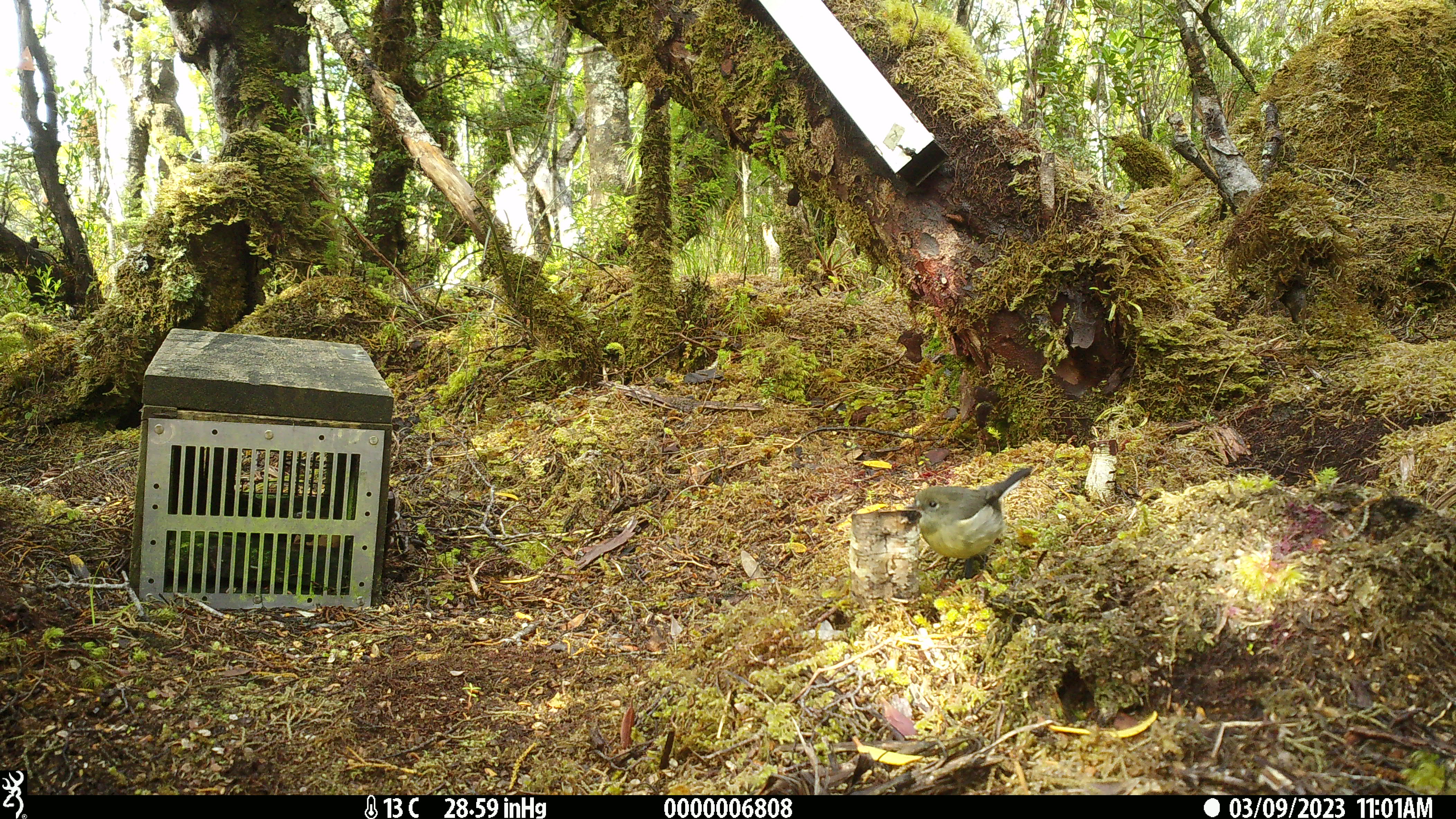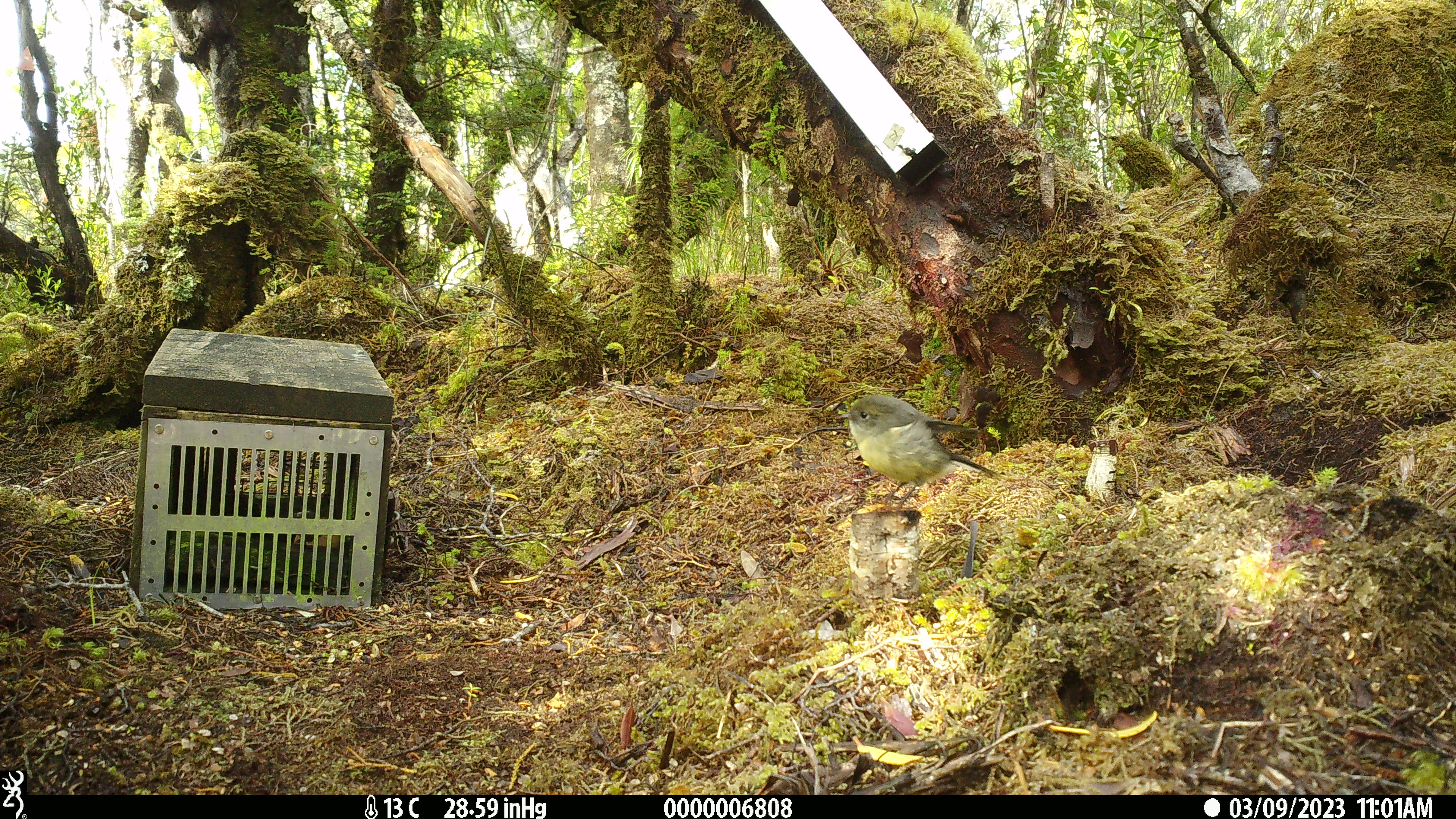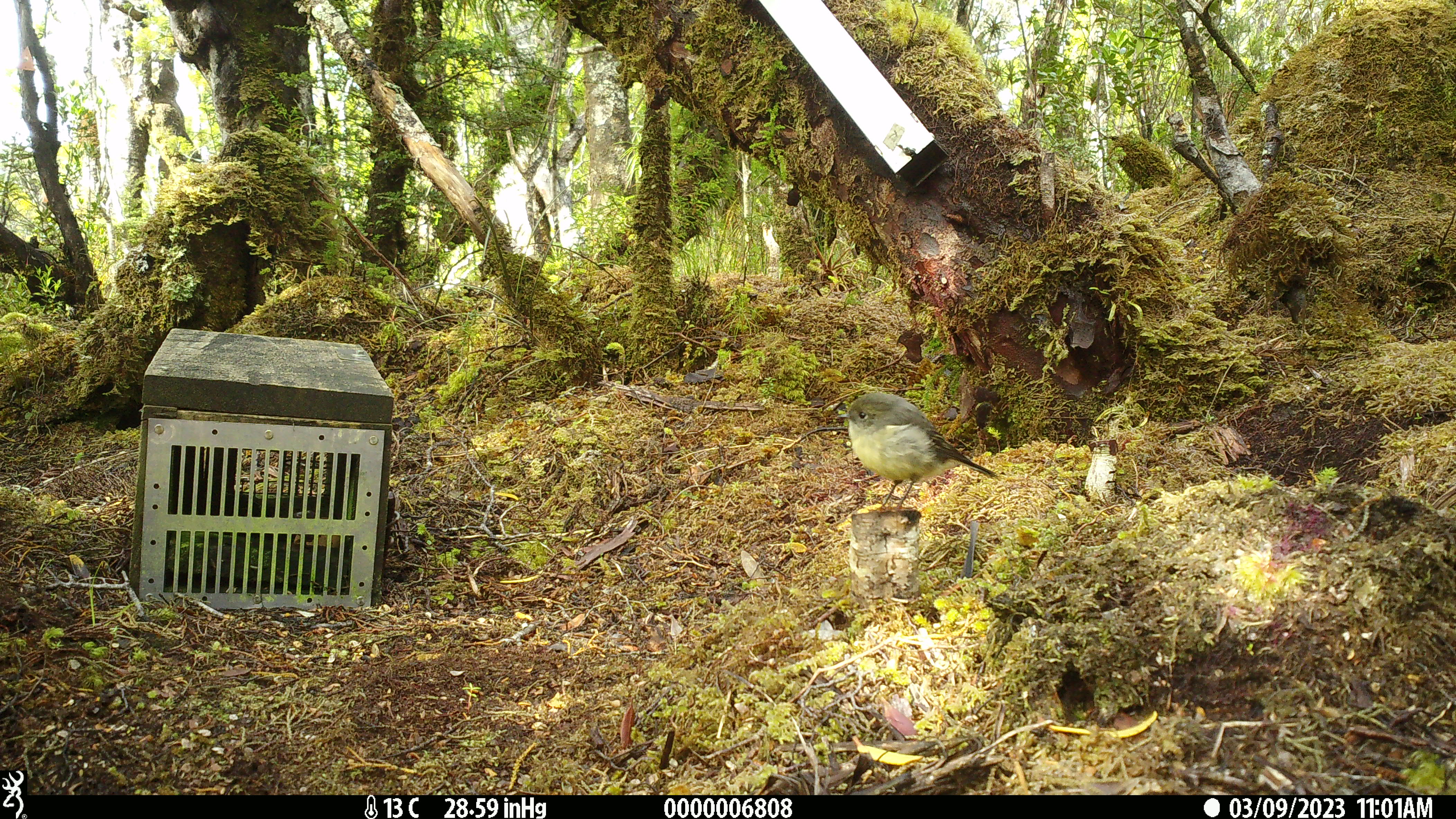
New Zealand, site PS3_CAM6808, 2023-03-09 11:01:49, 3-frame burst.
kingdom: Animalia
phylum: Chordata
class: Aves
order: Passeriformes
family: Petroicidae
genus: Petroica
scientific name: Petroica macrocephala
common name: tomtit